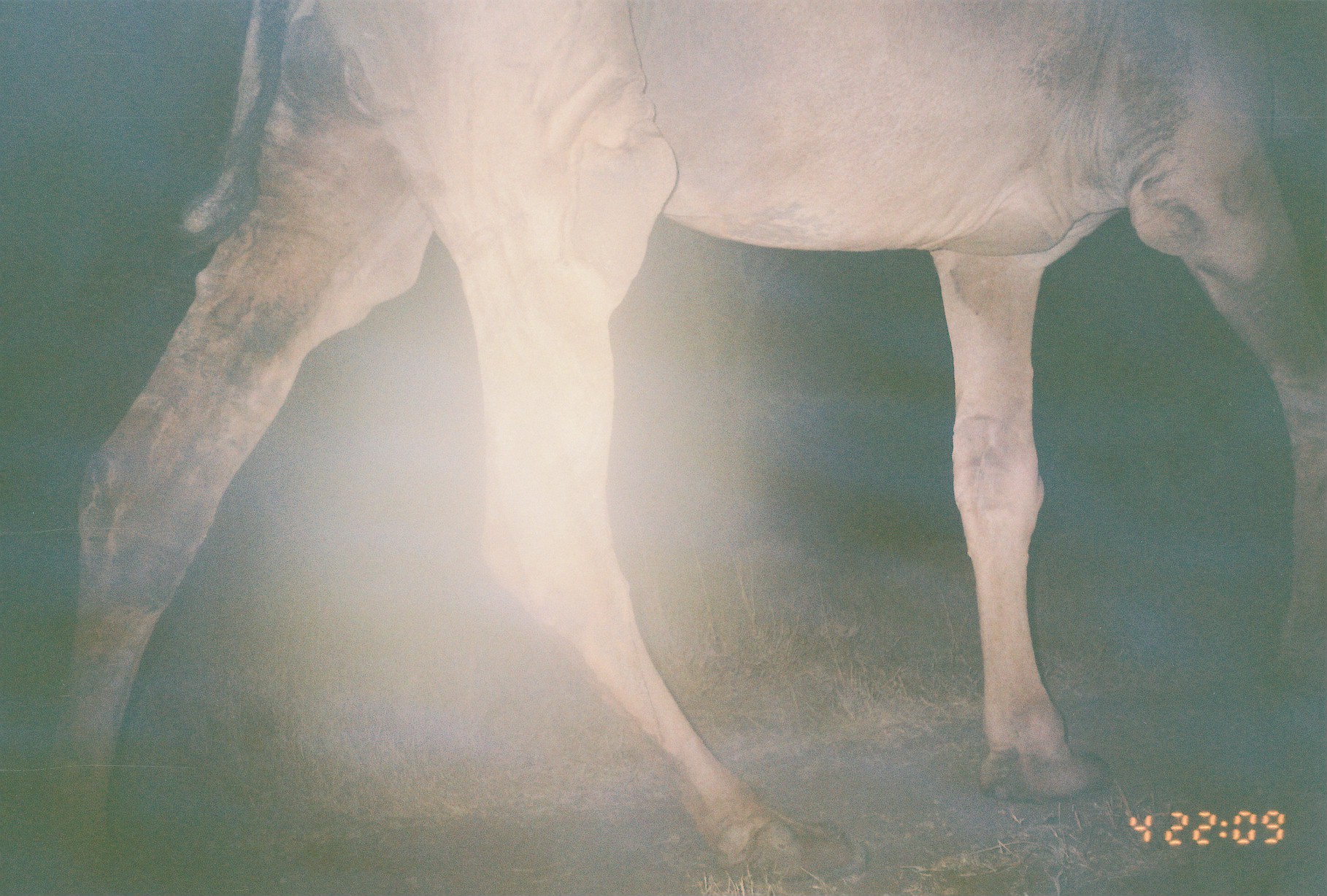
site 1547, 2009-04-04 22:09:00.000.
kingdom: Animalia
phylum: Chordata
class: Mammalia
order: Artiodactyla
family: Camelidae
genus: Camelus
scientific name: Camelus dromedarius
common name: dromedary camel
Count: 1.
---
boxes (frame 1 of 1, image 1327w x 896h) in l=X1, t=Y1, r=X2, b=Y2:
camelus dromedarius: l=33, t=0, r=1325, b=896